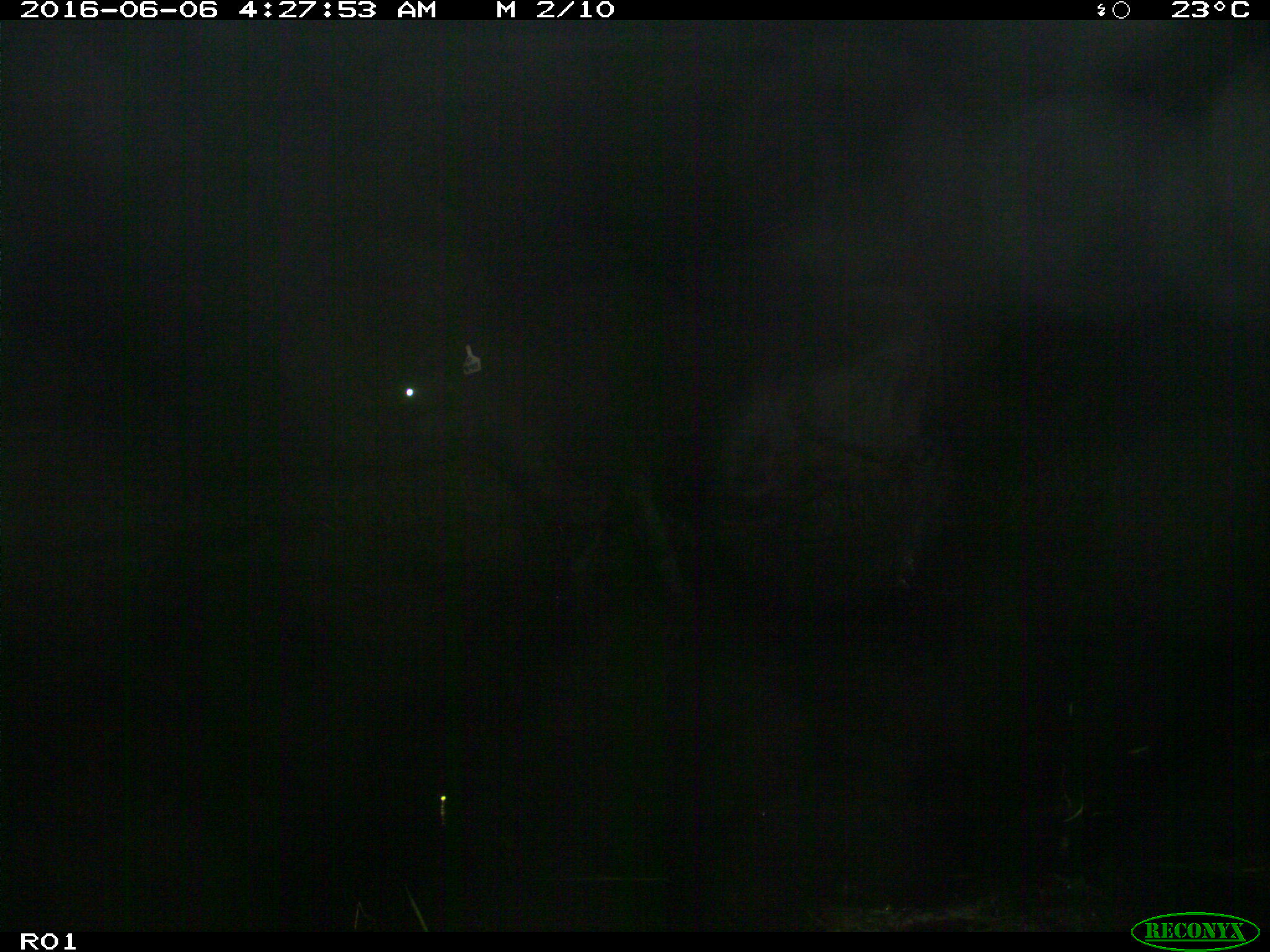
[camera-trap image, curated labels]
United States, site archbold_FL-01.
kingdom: Animalia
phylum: Chordata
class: Mammalia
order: Artiodactyla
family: Bovidae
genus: Bos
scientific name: Bos taurus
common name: domestic cow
Bos taurus (domestic cow).